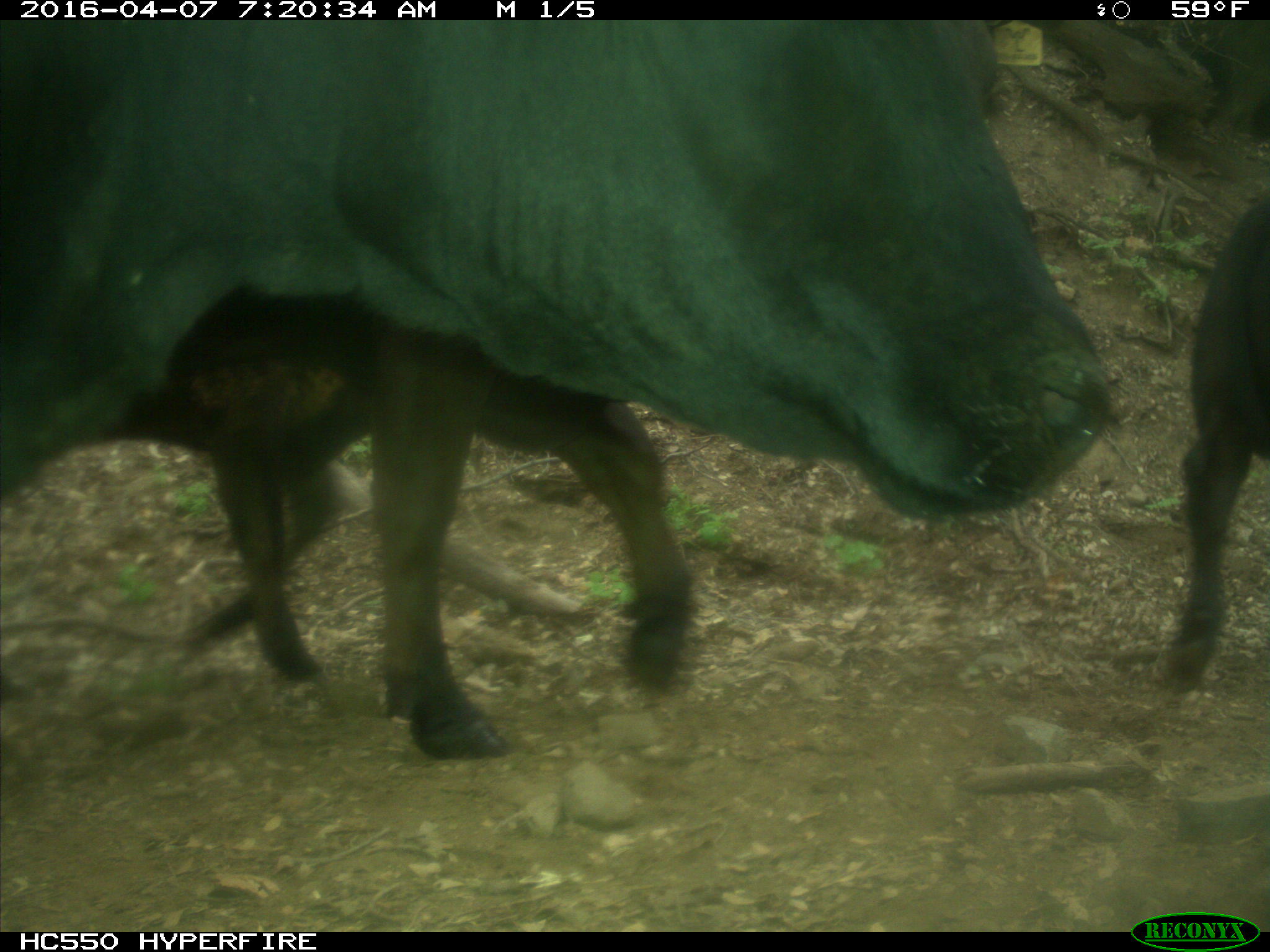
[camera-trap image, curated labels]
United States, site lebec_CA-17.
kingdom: Animalia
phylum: Chordata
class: Mammalia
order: Artiodactyla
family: Bovidae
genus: Bos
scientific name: Bos taurus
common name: domestic cow